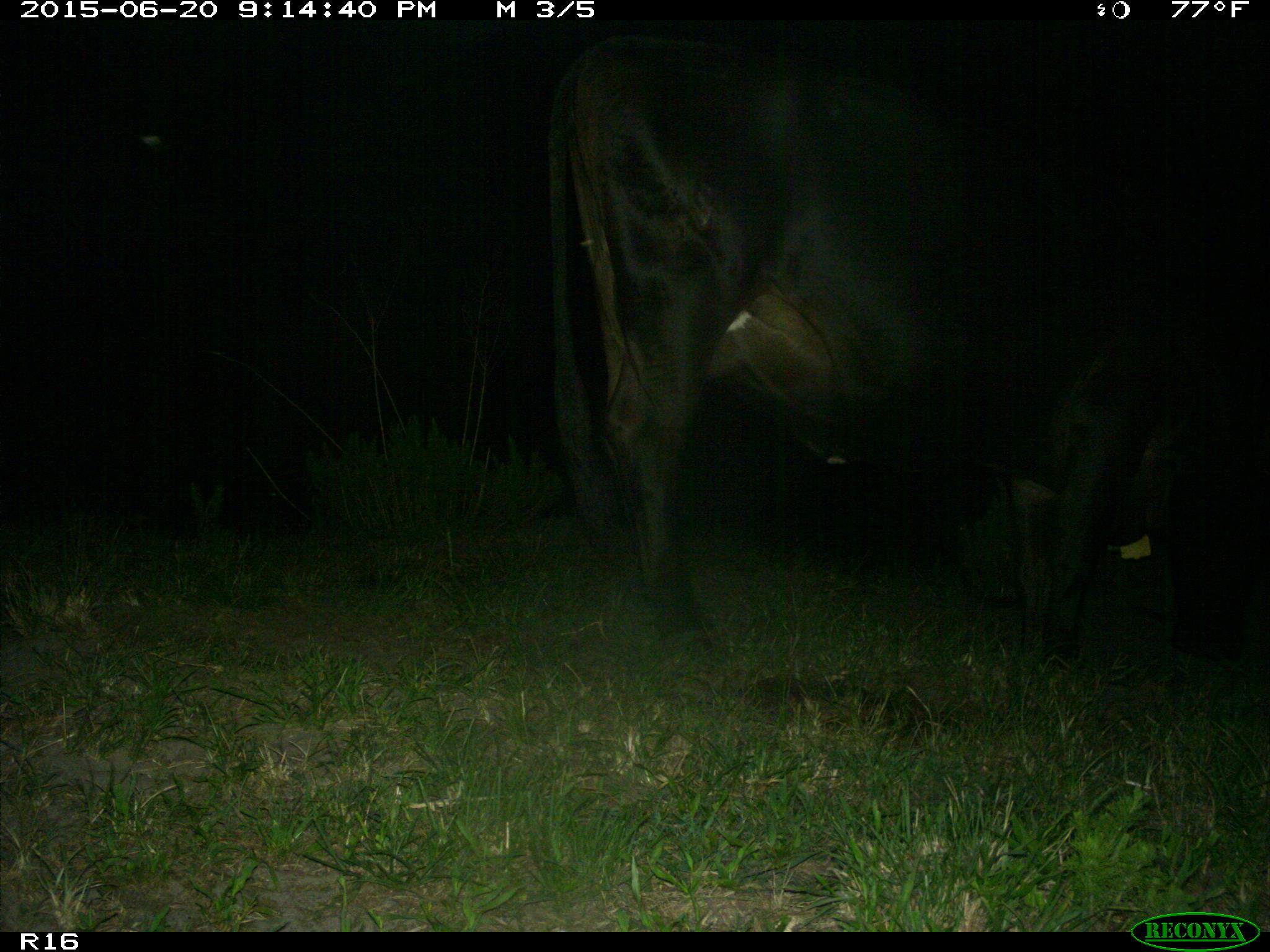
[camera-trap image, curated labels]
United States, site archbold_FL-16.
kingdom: Animalia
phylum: Chordata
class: Mammalia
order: Artiodactyla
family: Bovidae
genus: Bos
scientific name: Bos taurus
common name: domestic cow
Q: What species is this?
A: Bos taurus (domestic cow).